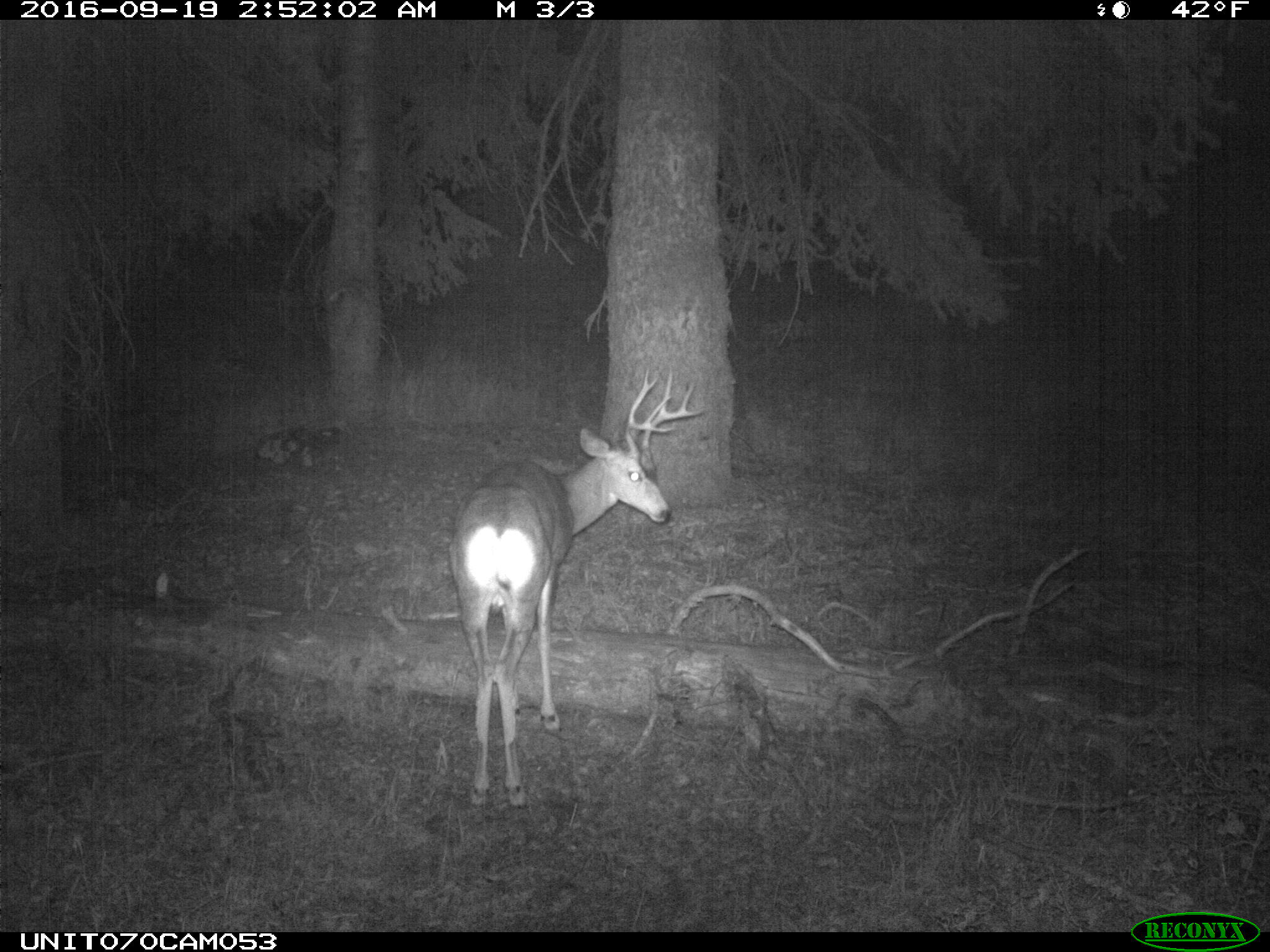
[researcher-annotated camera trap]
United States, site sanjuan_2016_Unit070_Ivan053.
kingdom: Animalia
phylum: Chordata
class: Mammalia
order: Artiodactyla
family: Cervidae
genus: Odocoileus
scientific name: Odocoileus hemionus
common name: mule deer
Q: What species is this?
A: Odocoileus hemionus (mule deer).